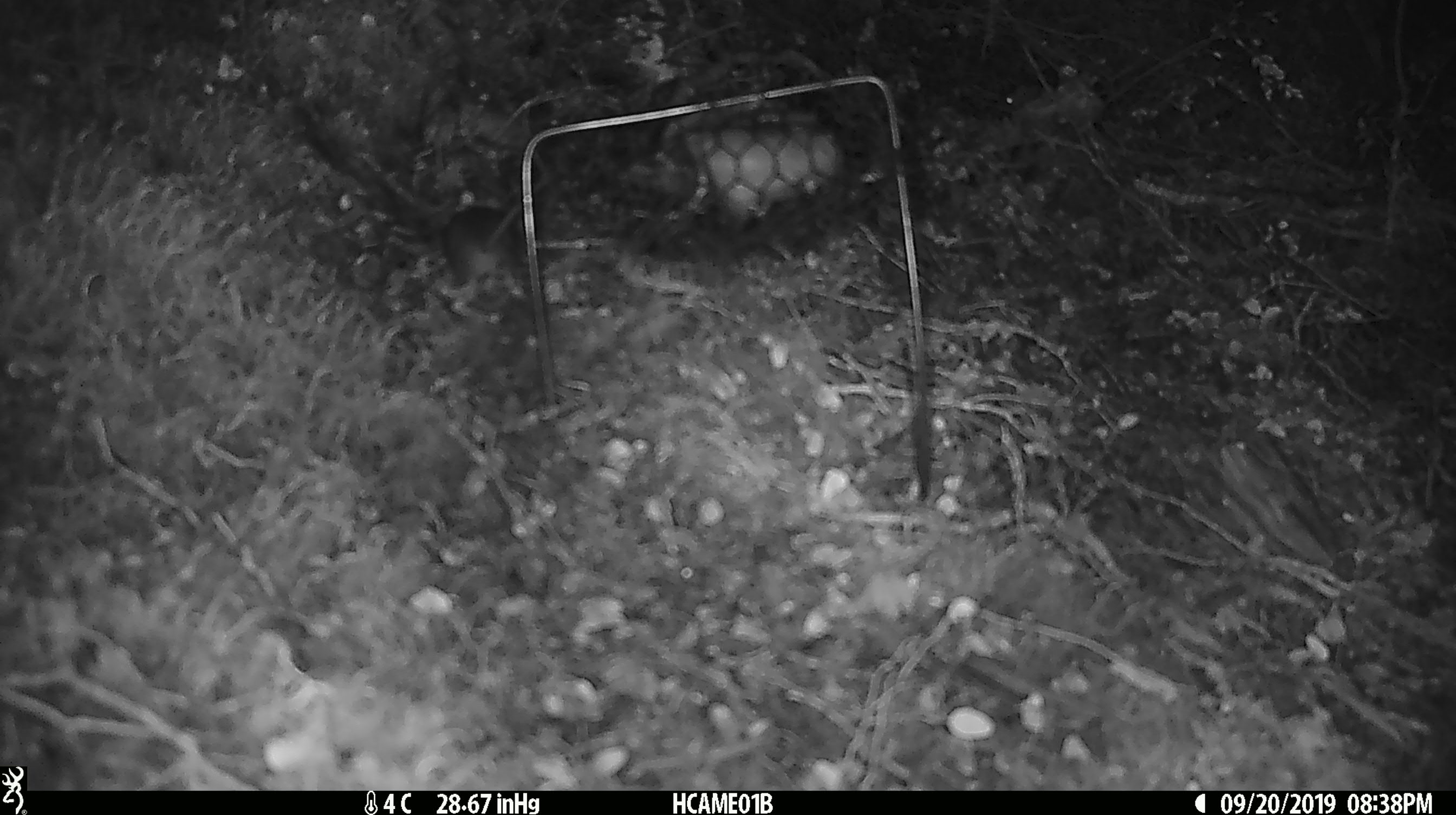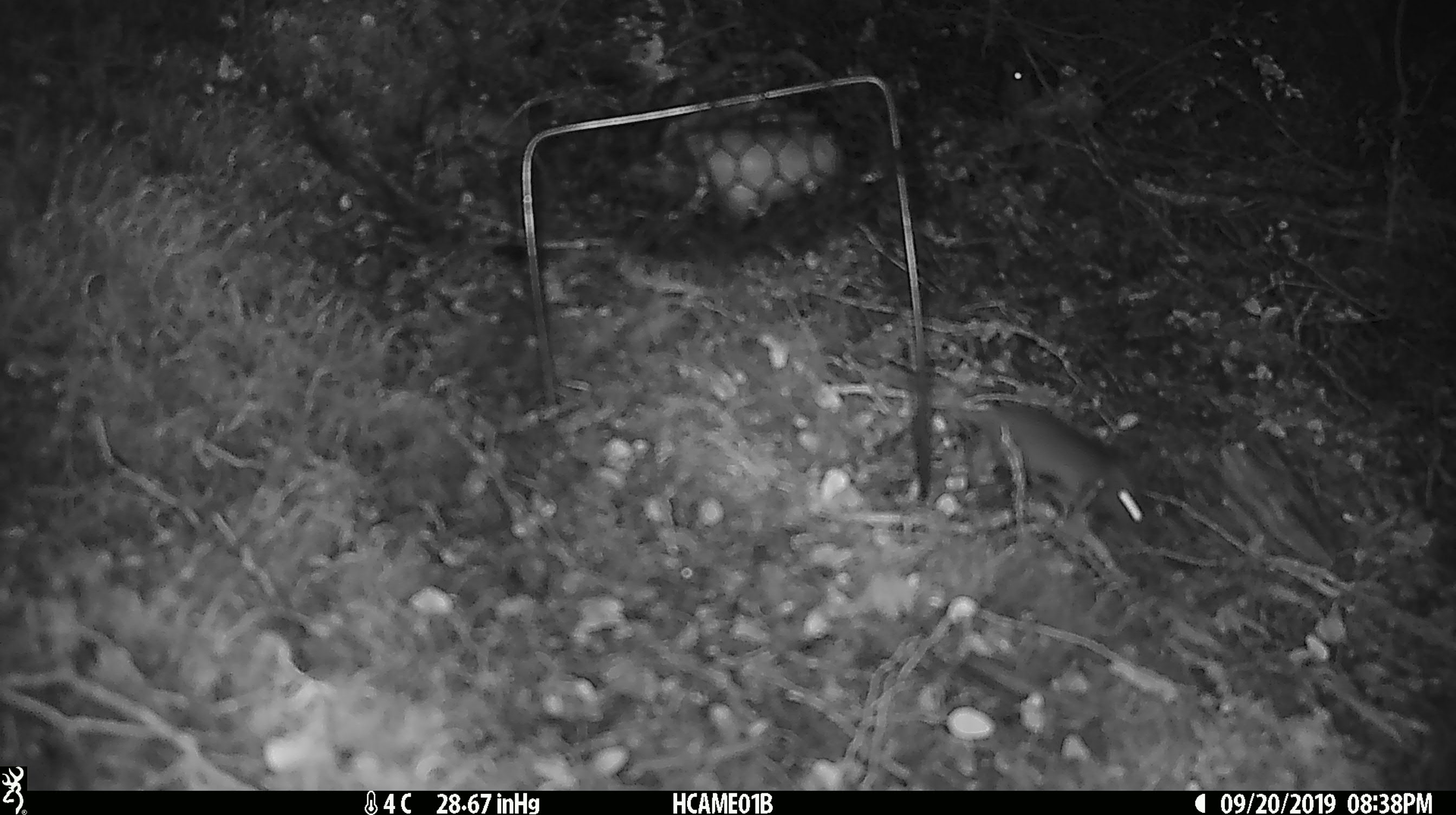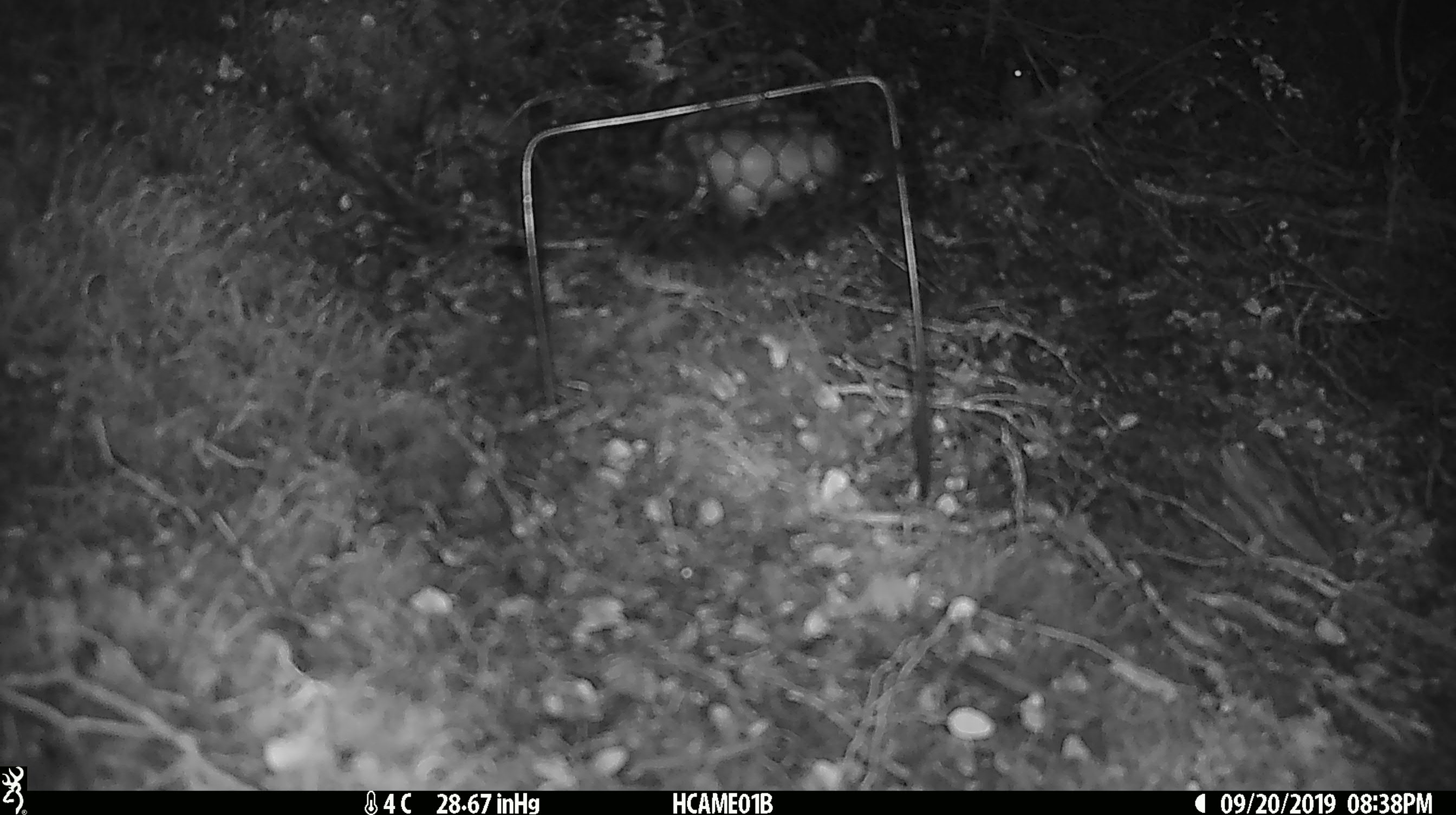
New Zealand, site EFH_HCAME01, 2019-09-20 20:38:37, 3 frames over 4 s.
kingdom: Animalia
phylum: Chordata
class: Mammalia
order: Rodentia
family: Muridae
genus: Mus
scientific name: Mus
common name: mouse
Mouse (Mus).